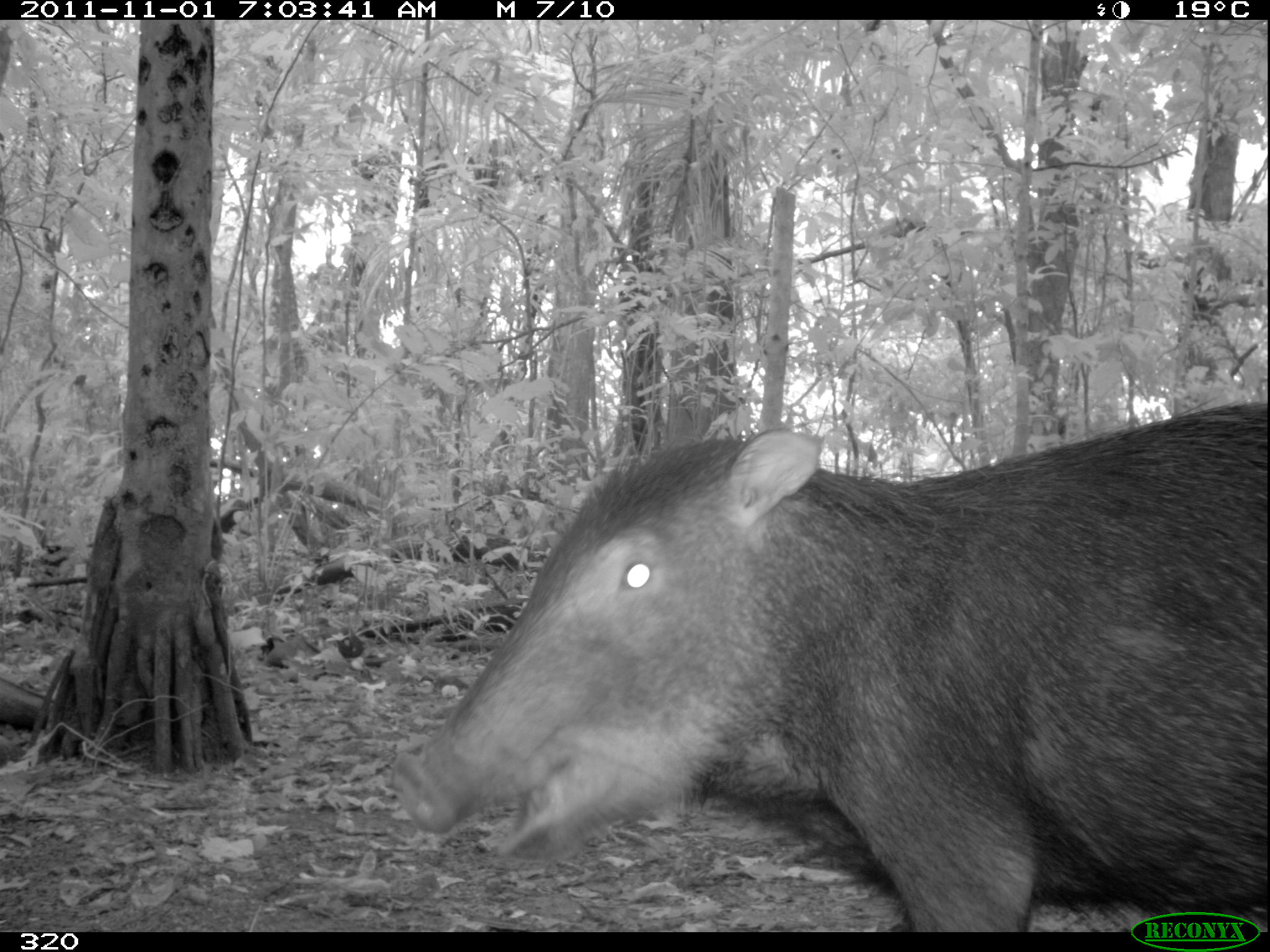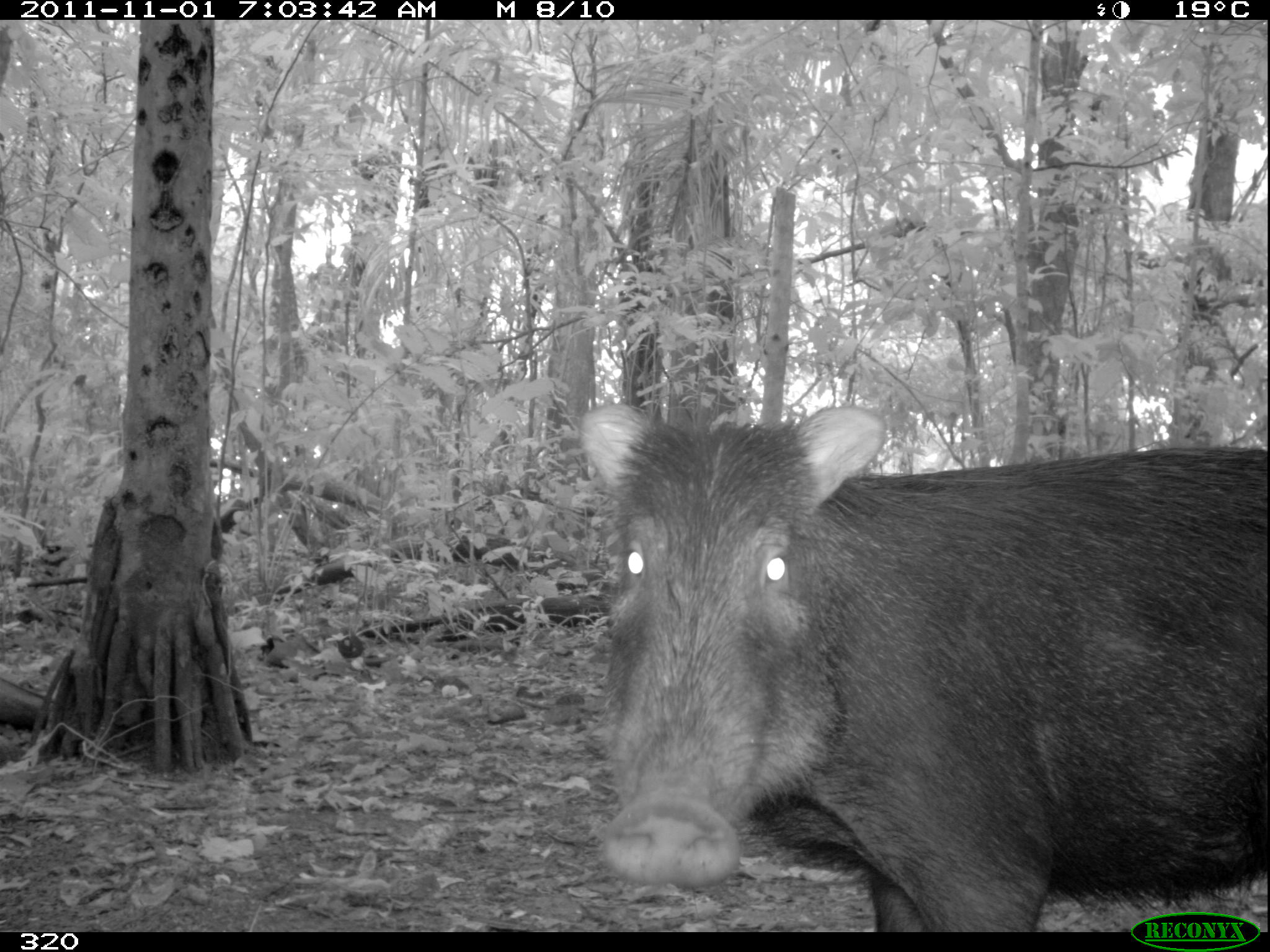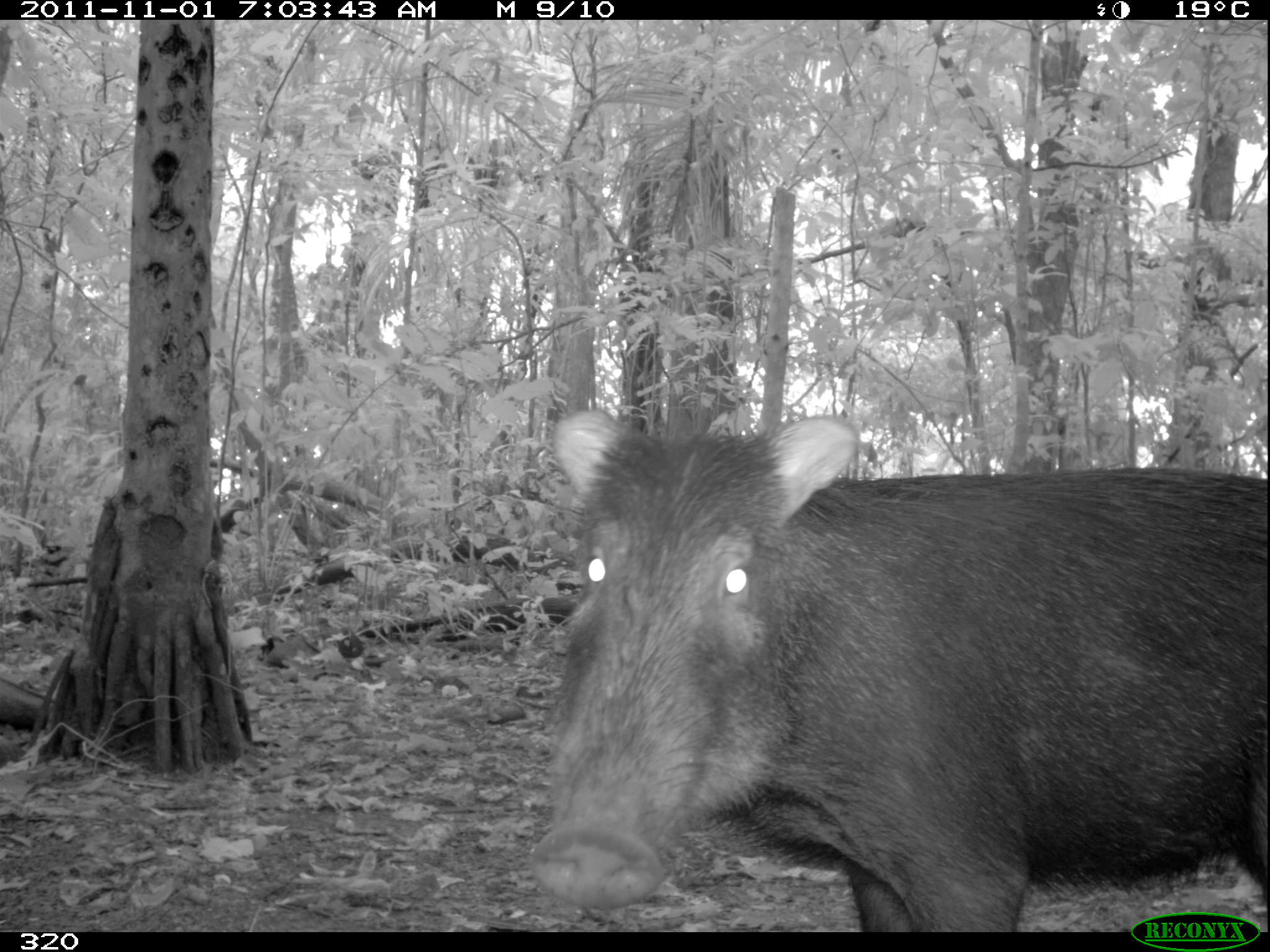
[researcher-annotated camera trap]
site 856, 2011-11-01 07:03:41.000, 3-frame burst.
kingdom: Animalia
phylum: Chordata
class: Mammalia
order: Artiodactyla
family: Tayassuidae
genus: Tayassu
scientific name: Tayassu pecari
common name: white-lipped peccary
Tayassu pecari (white-lipped peccary).